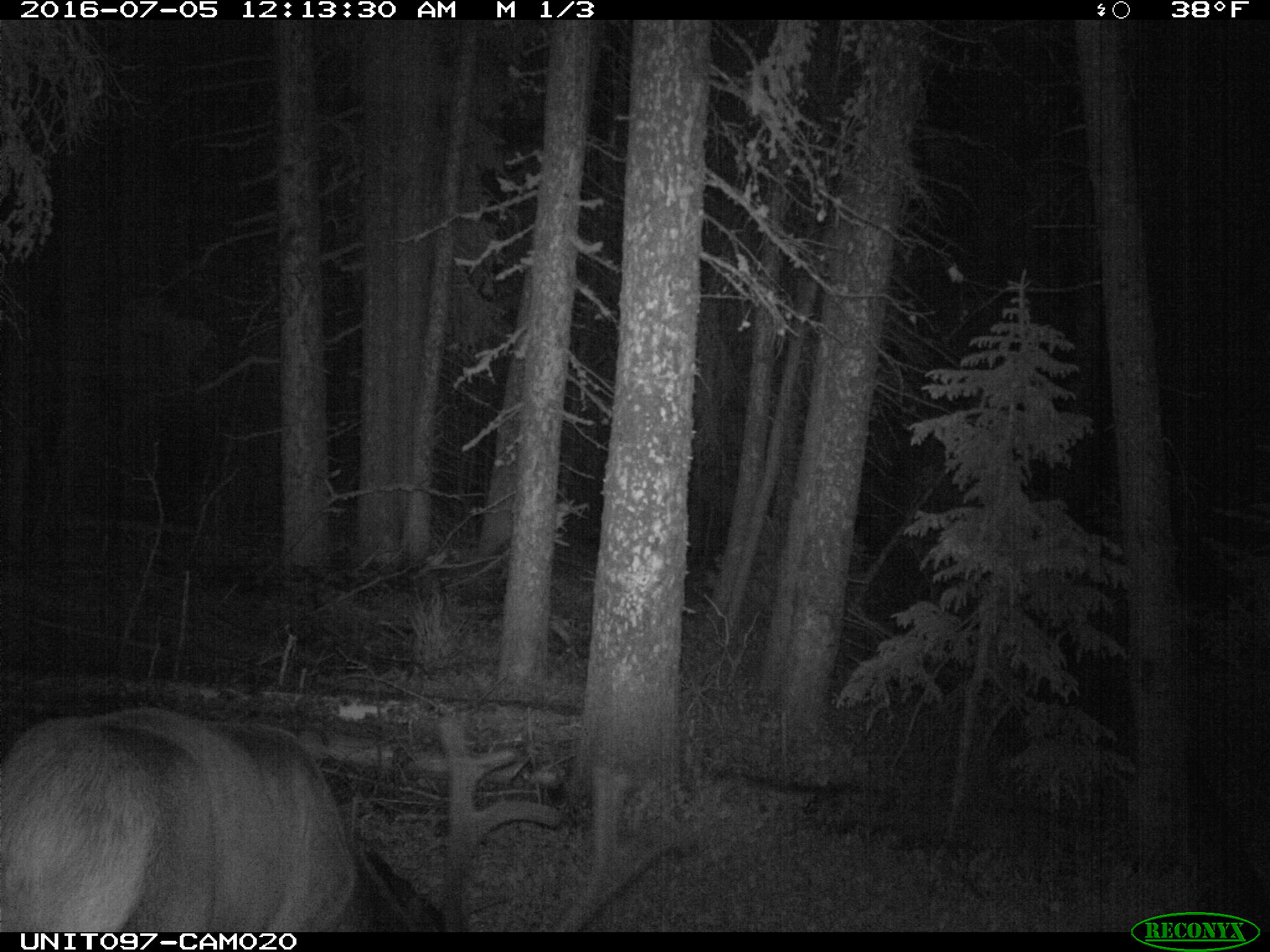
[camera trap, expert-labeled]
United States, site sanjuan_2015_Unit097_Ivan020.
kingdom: Animalia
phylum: Chordata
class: Mammalia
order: Artiodactyla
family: Cervidae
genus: Cervus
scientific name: Cervus elaphus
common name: red deer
Cervus elaphus (red deer).